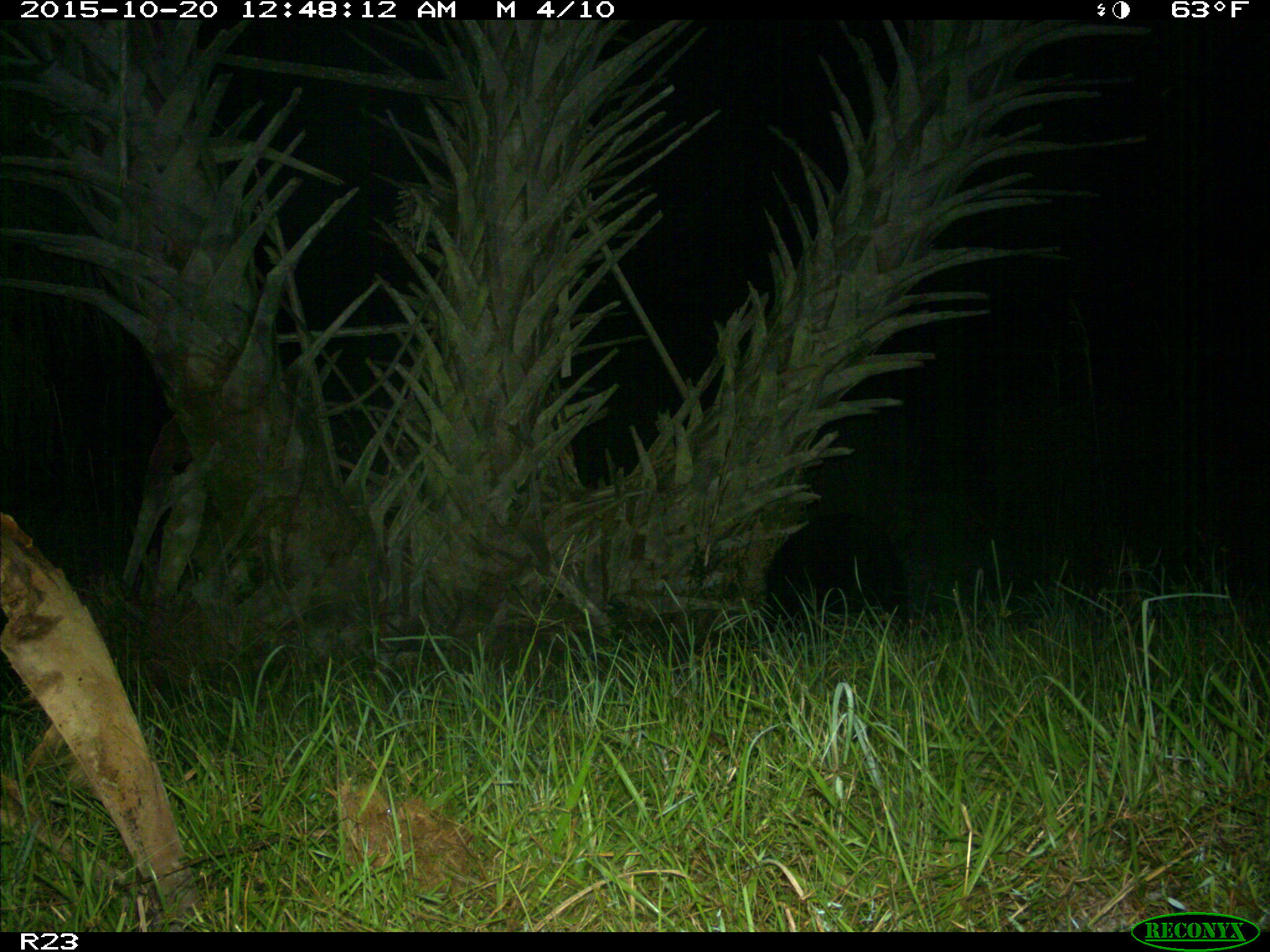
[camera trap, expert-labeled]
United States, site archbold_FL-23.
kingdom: Animalia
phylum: Chordata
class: Mammalia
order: Artiodactyla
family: Suidae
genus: Sus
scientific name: Sus scrofa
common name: wild boar